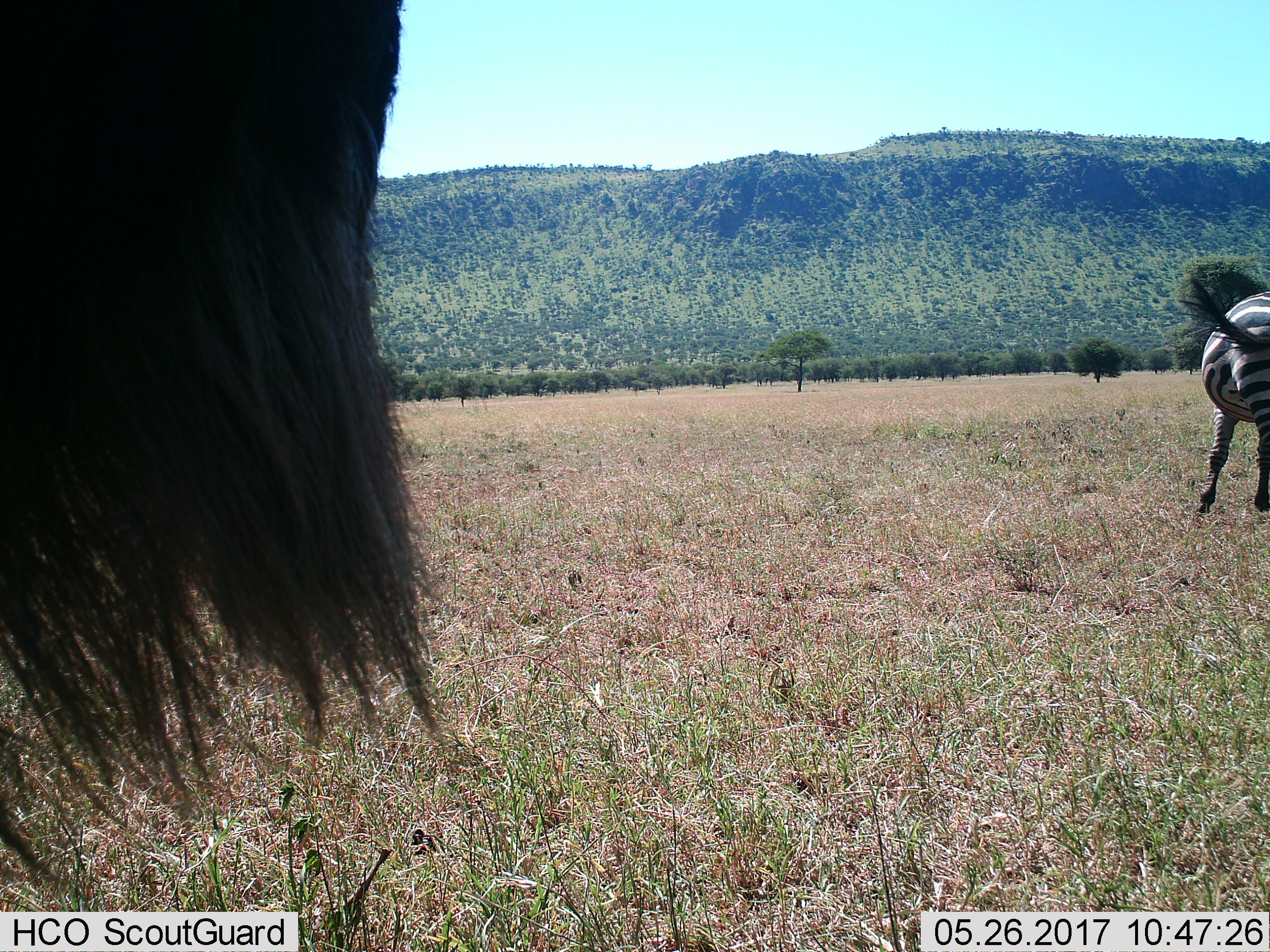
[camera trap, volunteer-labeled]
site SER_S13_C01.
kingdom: Animalia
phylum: Chordata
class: Mammalia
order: Perissodactyla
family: Equidae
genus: Equus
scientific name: Equus quagga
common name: plains zebra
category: zebraplains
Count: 1.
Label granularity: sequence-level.